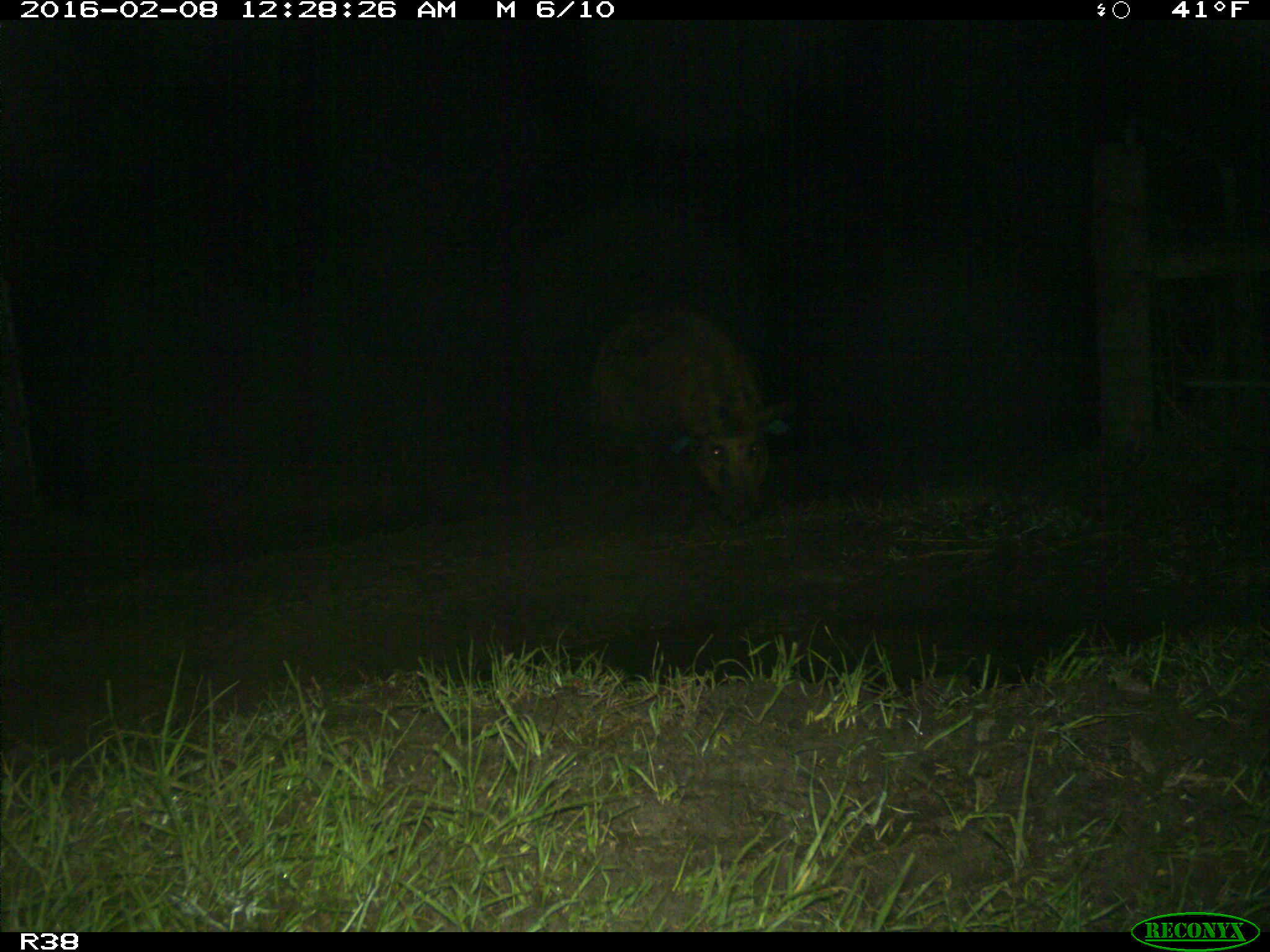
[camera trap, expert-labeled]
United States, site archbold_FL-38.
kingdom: Animalia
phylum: Chordata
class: Mammalia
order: Artiodactyla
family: Suidae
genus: Sus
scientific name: Sus scrofa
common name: wild boar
Sus scrofa (wild boar).